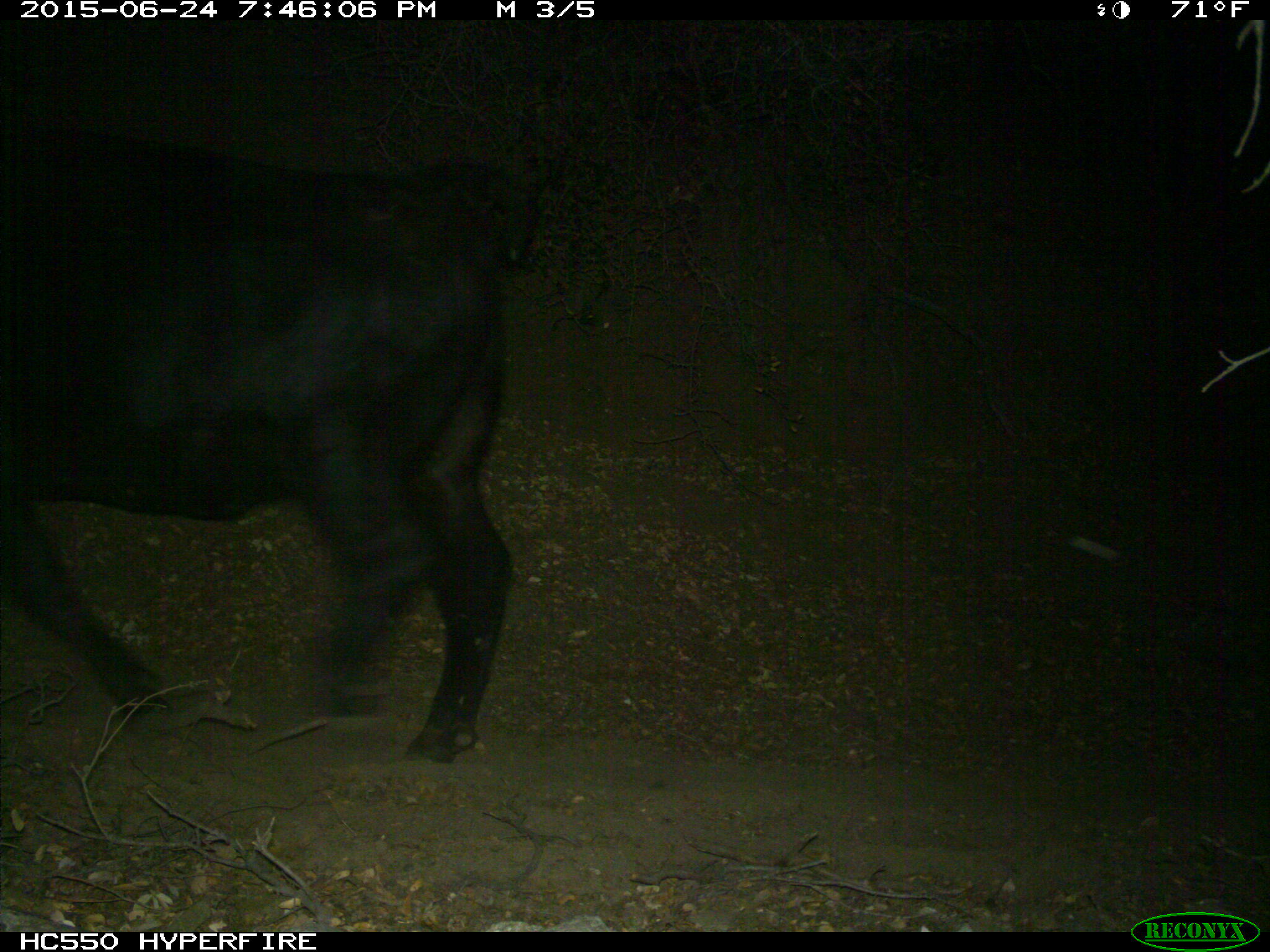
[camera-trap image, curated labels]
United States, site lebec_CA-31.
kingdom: Animalia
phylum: Chordata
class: Mammalia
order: Artiodactyla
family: Bovidae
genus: Bos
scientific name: Bos taurus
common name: domestic cow